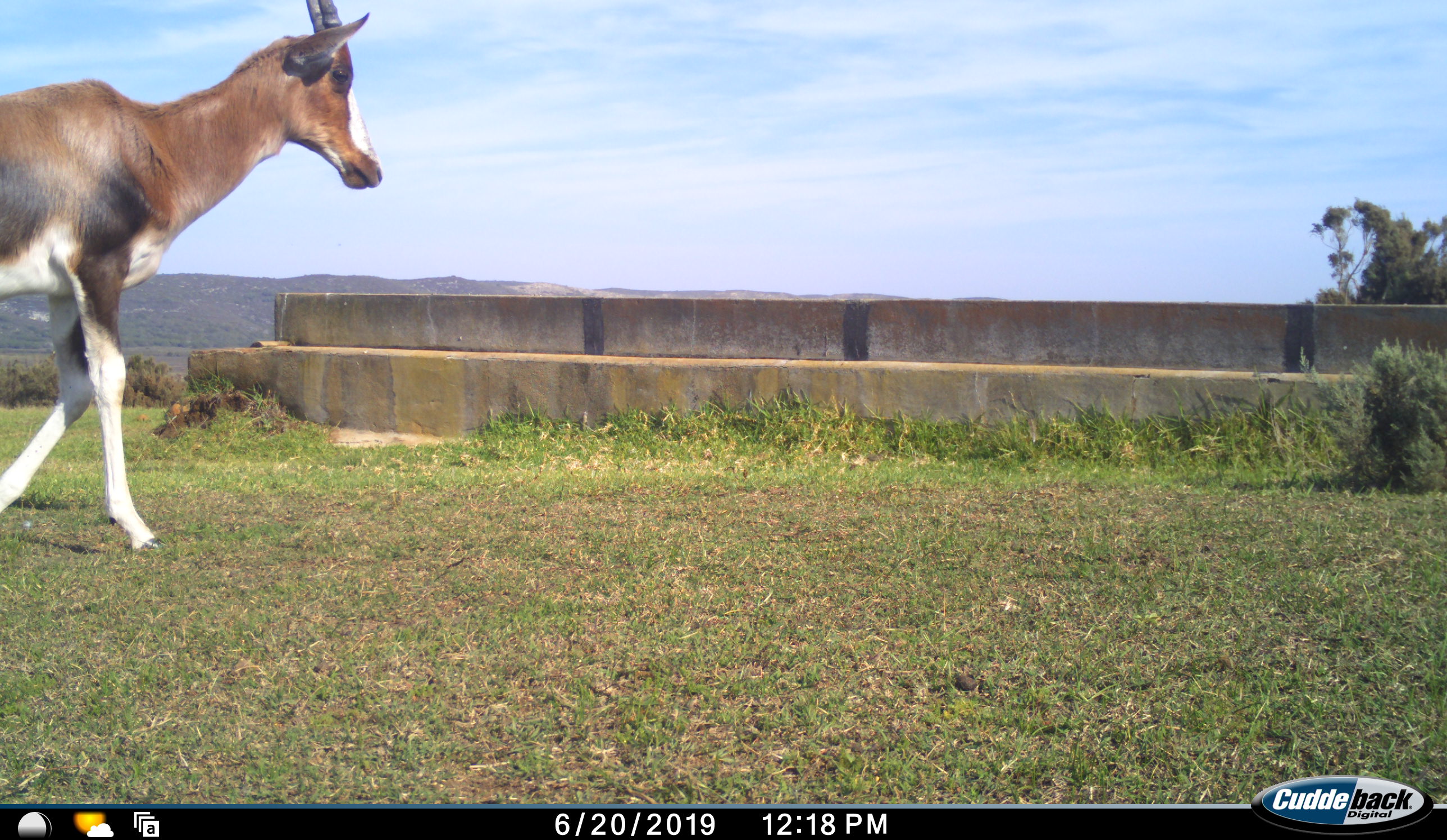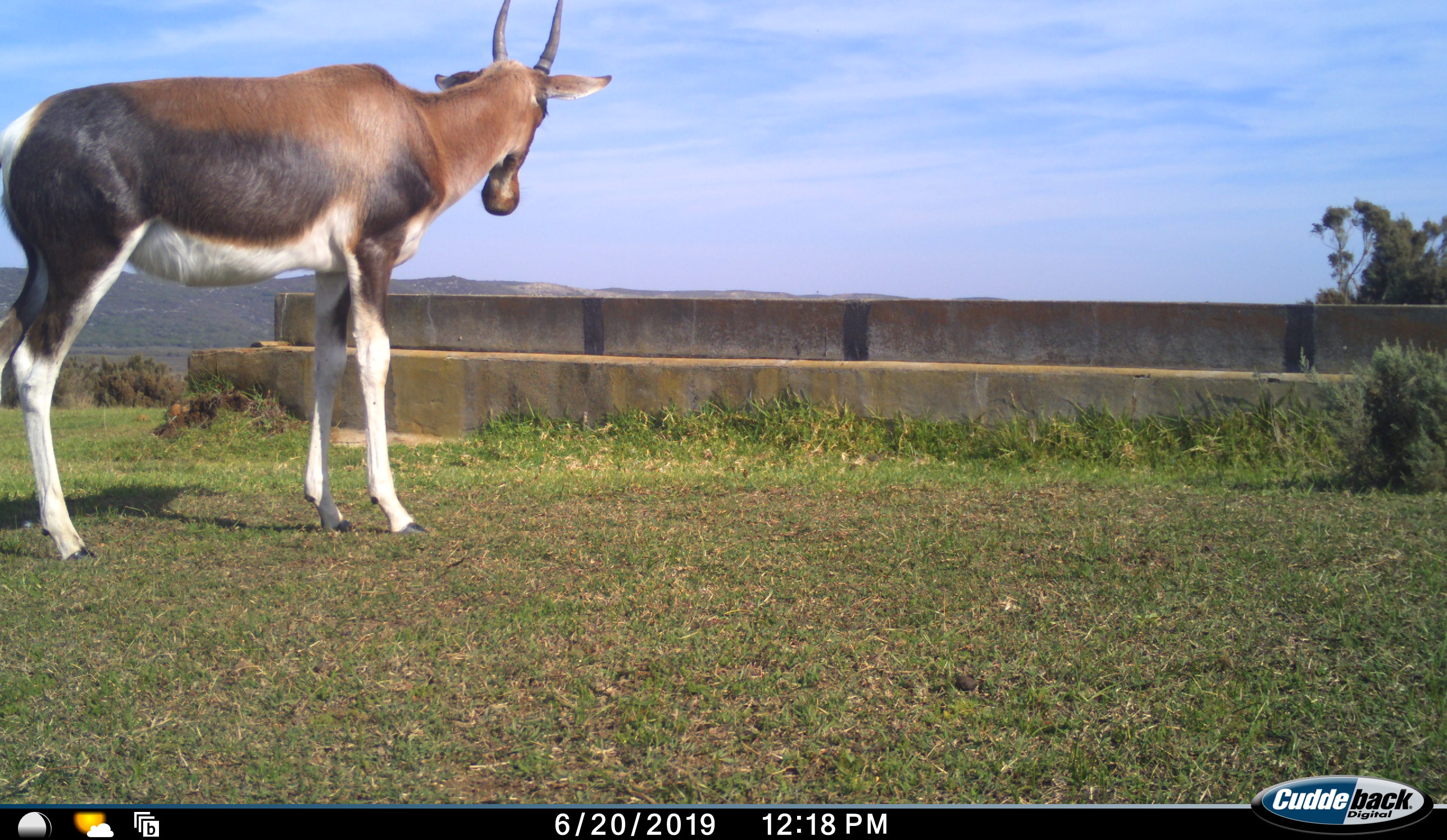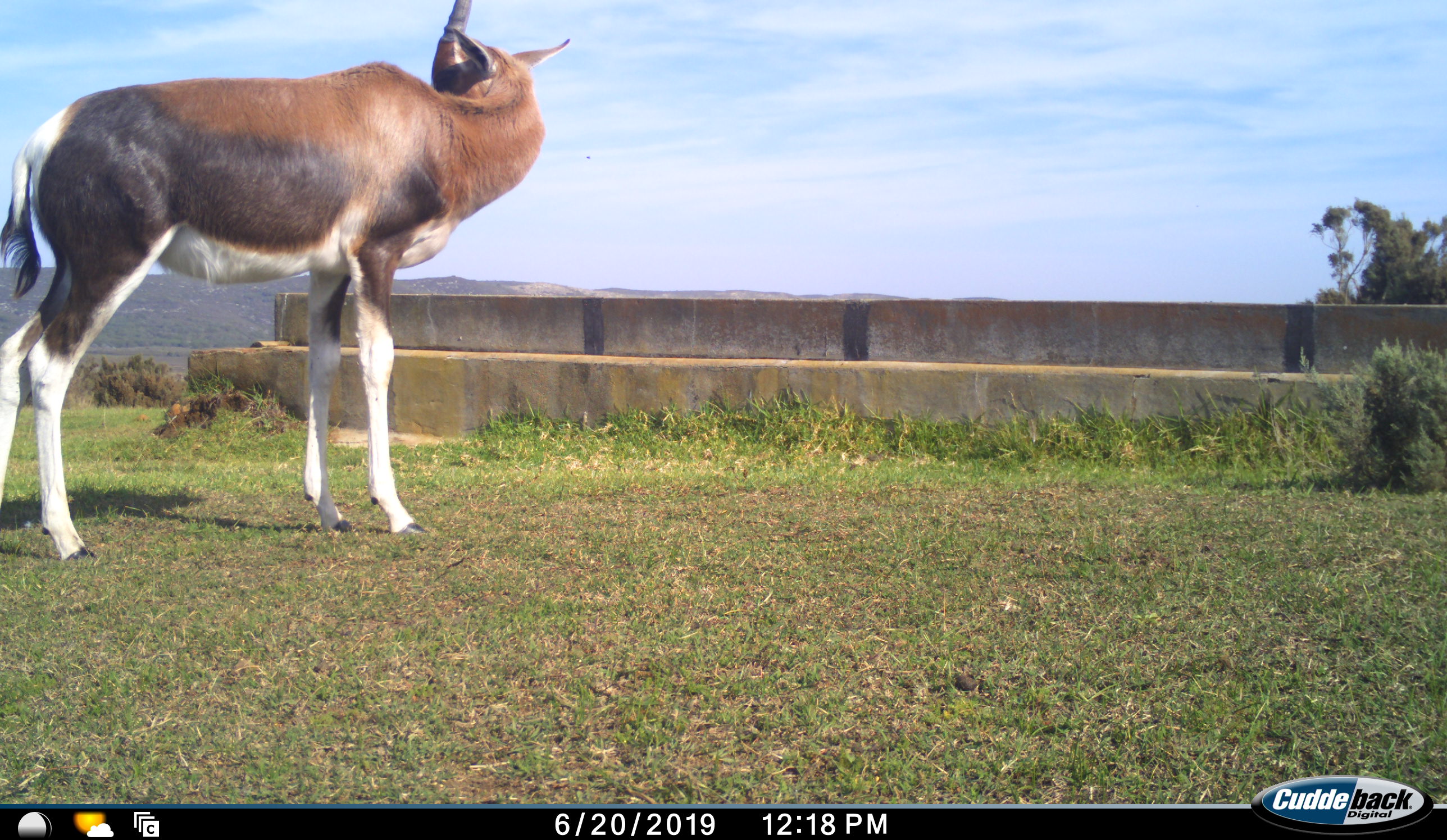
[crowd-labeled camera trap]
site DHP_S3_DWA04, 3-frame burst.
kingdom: Animalia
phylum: Chordata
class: Mammalia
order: Artiodactyla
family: Bovidae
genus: Damaliscus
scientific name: Damaliscus pygargus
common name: bontebok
Bontebok (Damaliscus pygargus), count 1. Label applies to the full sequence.